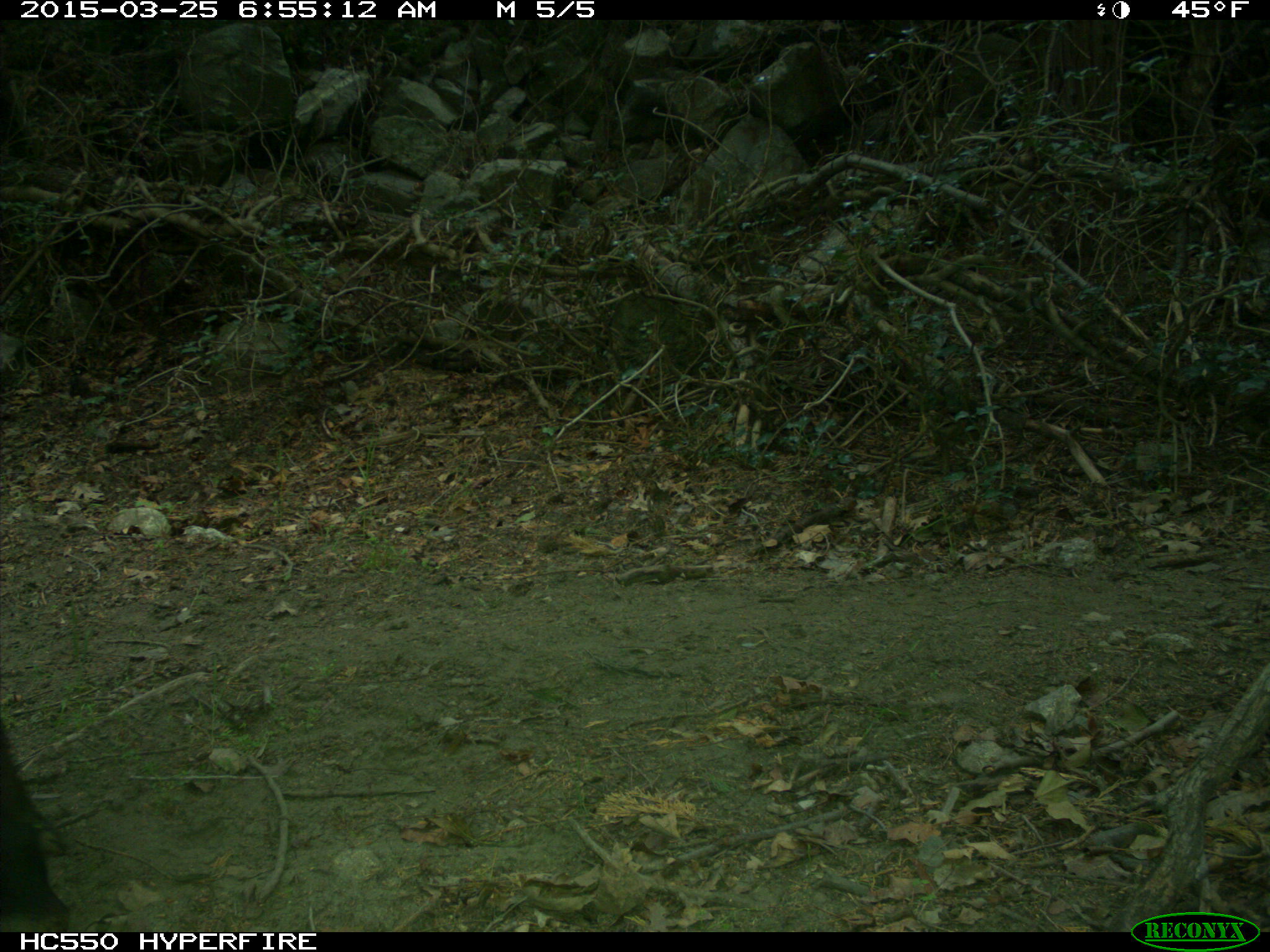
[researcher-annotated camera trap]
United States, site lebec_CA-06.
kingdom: Animalia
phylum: Chordata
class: Mammalia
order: Artiodactyla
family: Bovidae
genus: Bos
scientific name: Bos taurus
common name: domestic cow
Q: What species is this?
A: Bos taurus (domestic cow).